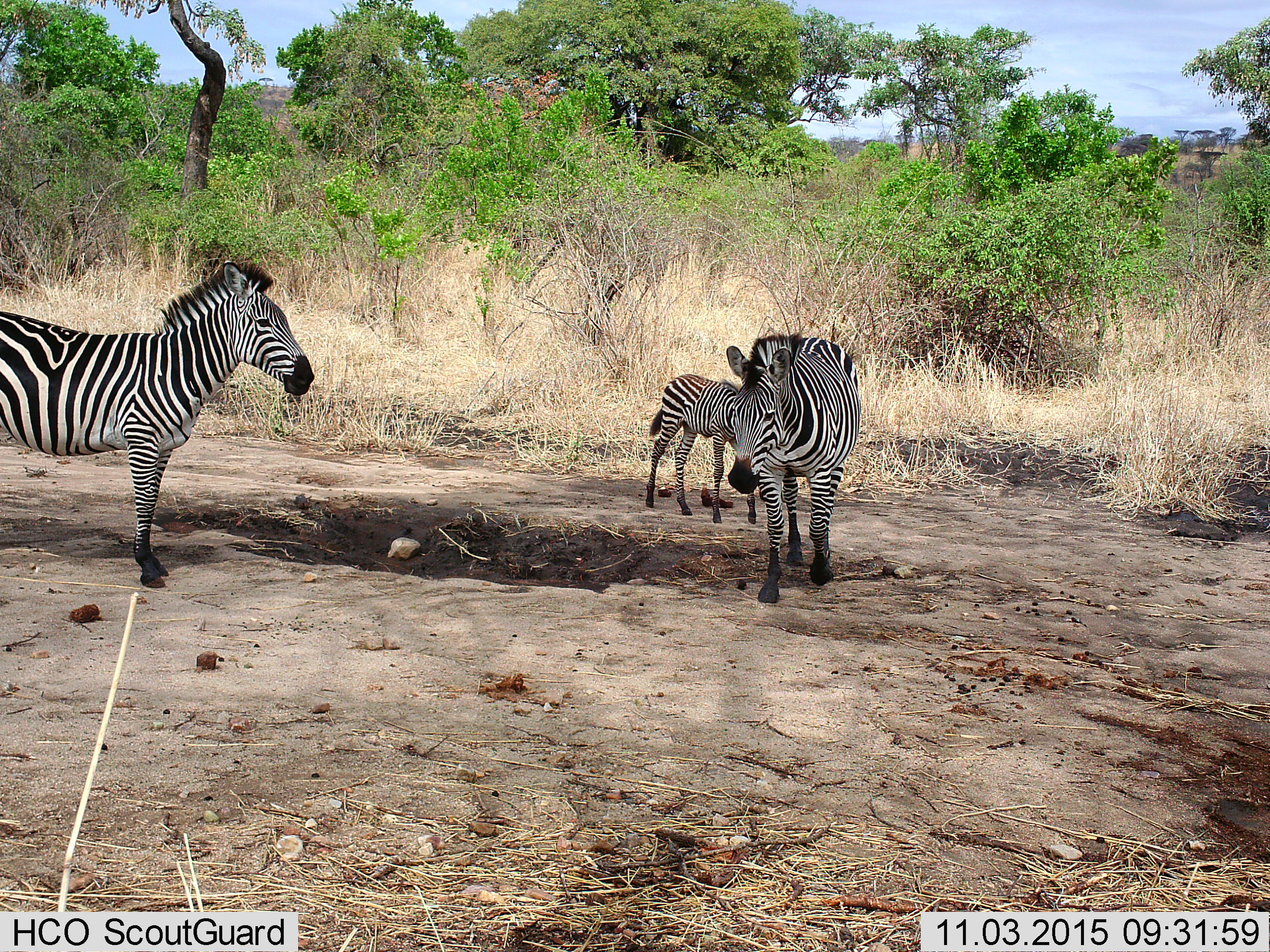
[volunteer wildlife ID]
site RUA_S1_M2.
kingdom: Animalia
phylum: Chordata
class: Mammalia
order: Perissodactyla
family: Equidae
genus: Equus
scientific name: Equus quagga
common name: plains zebra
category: zebraplains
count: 3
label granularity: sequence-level